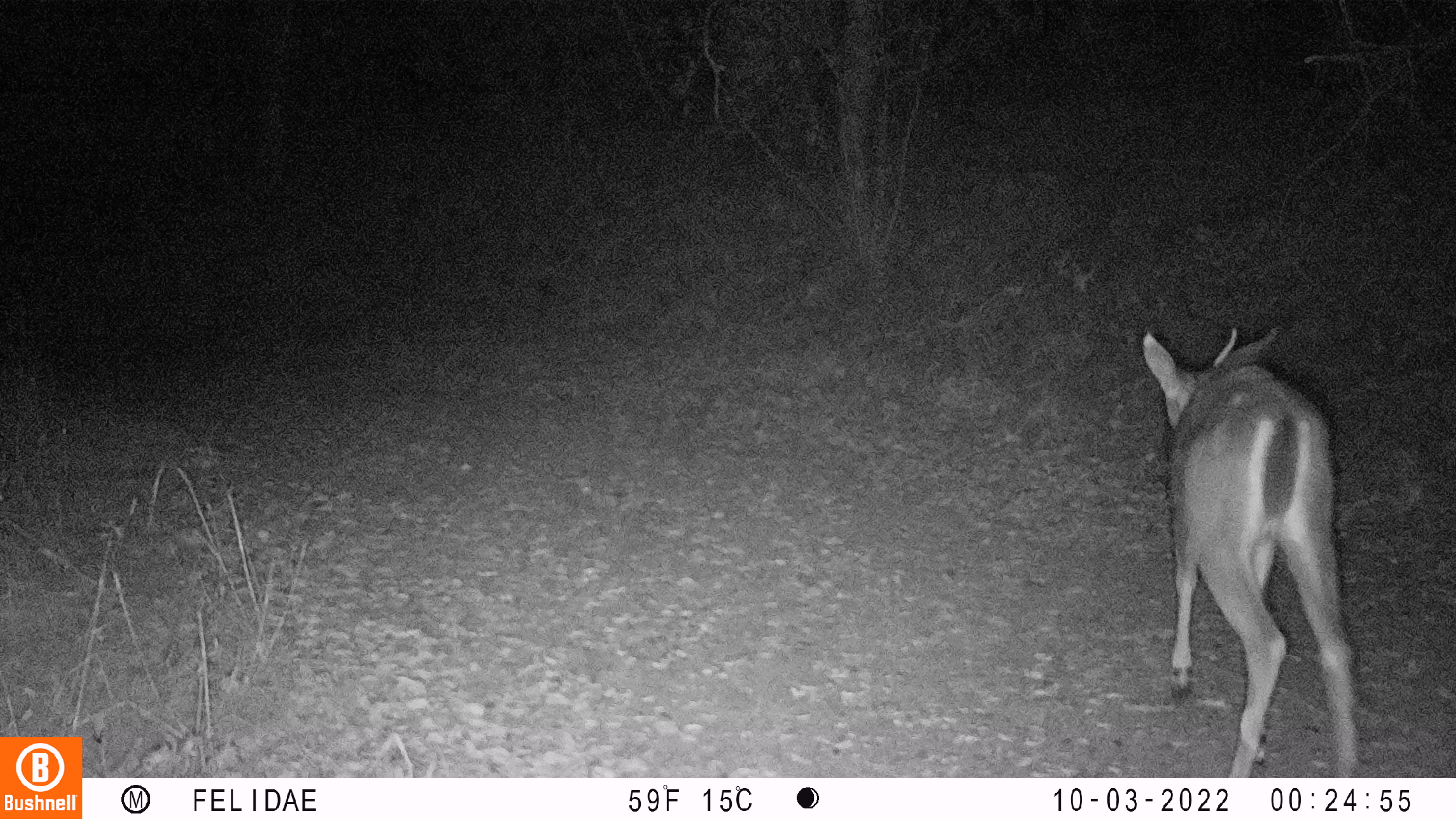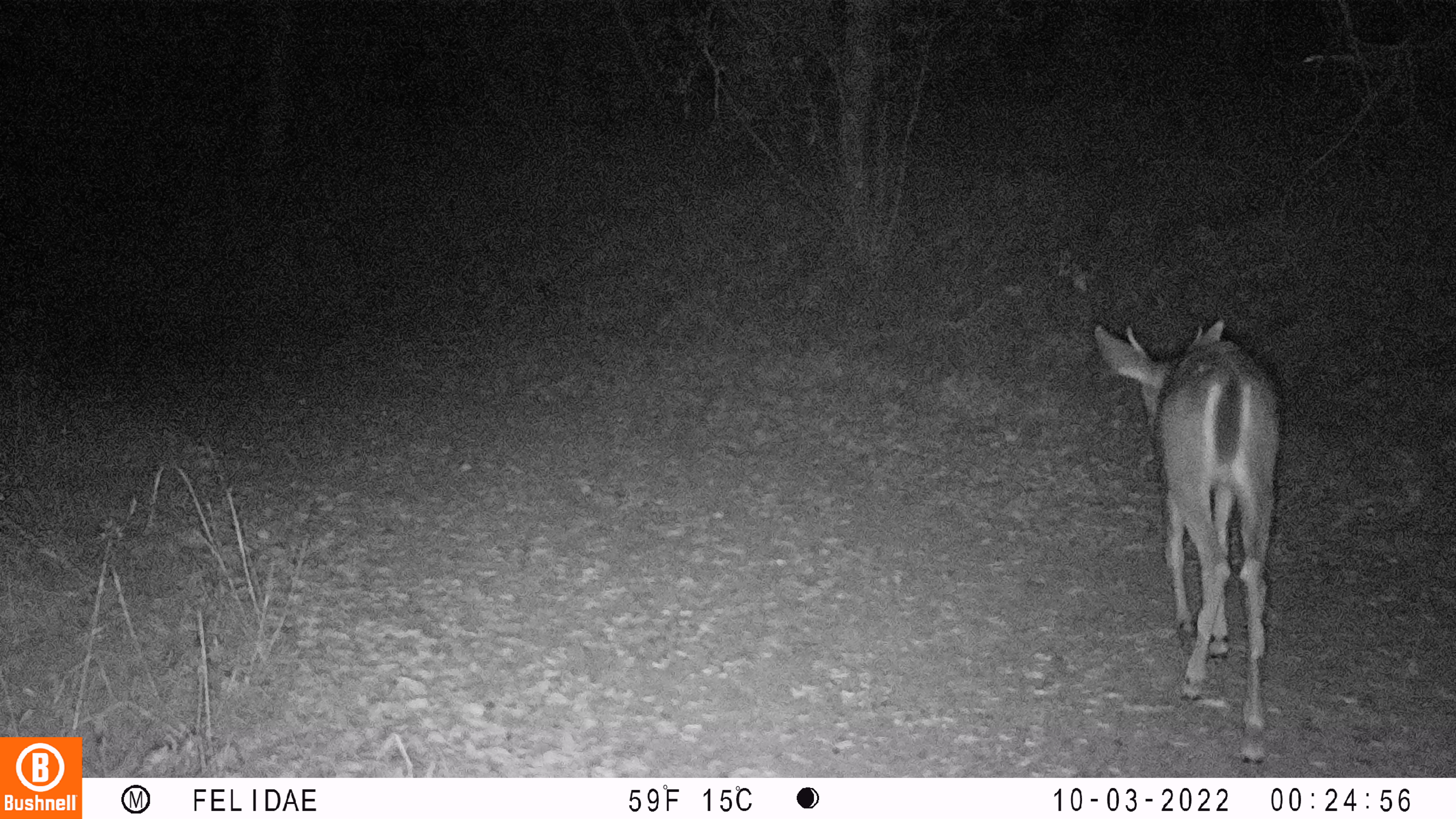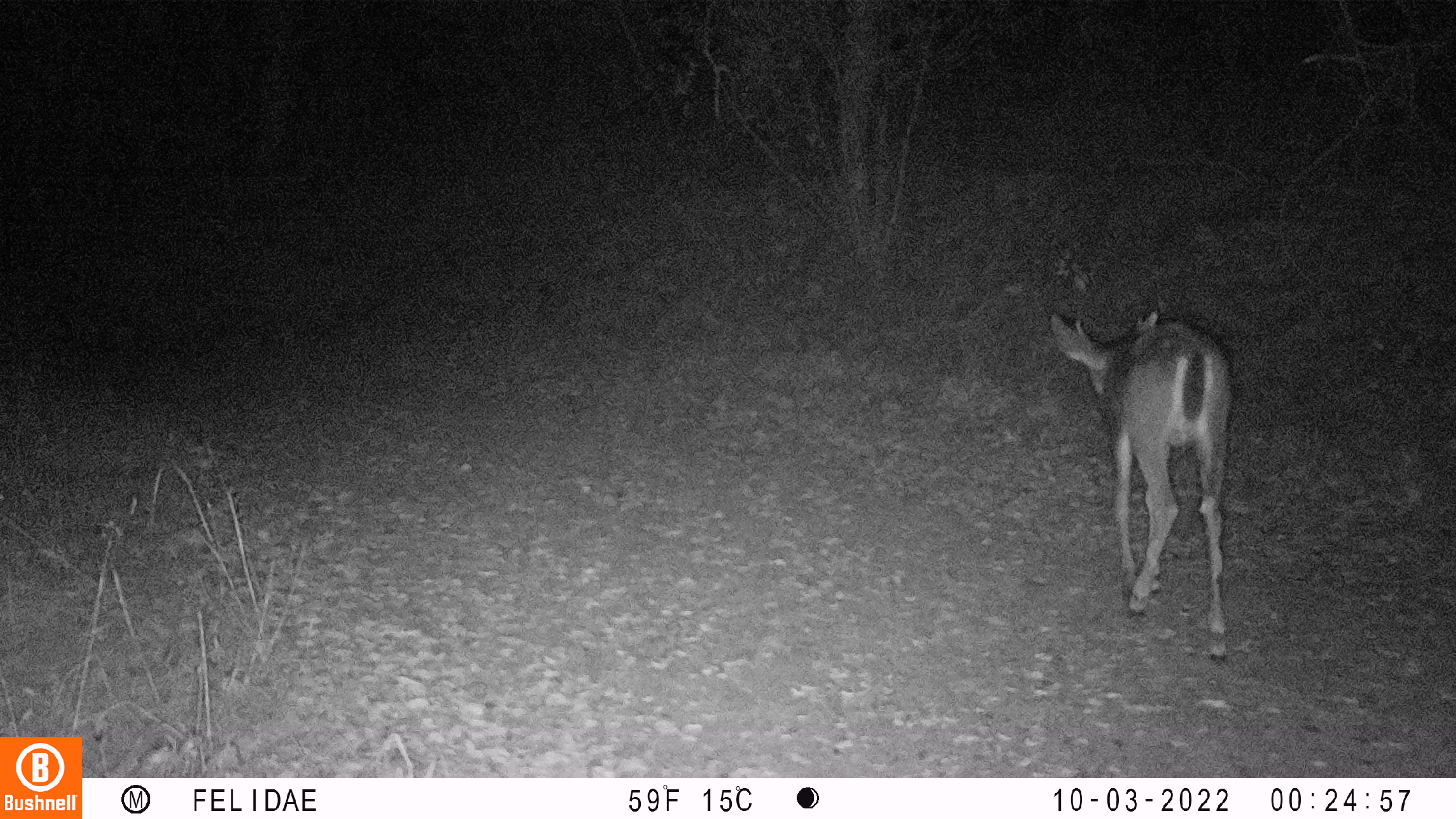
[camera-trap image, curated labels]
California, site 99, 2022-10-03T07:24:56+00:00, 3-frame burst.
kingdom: Animalia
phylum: Chordata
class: Mammalia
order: Artiodactyla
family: Cervidae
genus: Odocoileus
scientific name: Odocoileus hemionus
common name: mule deer